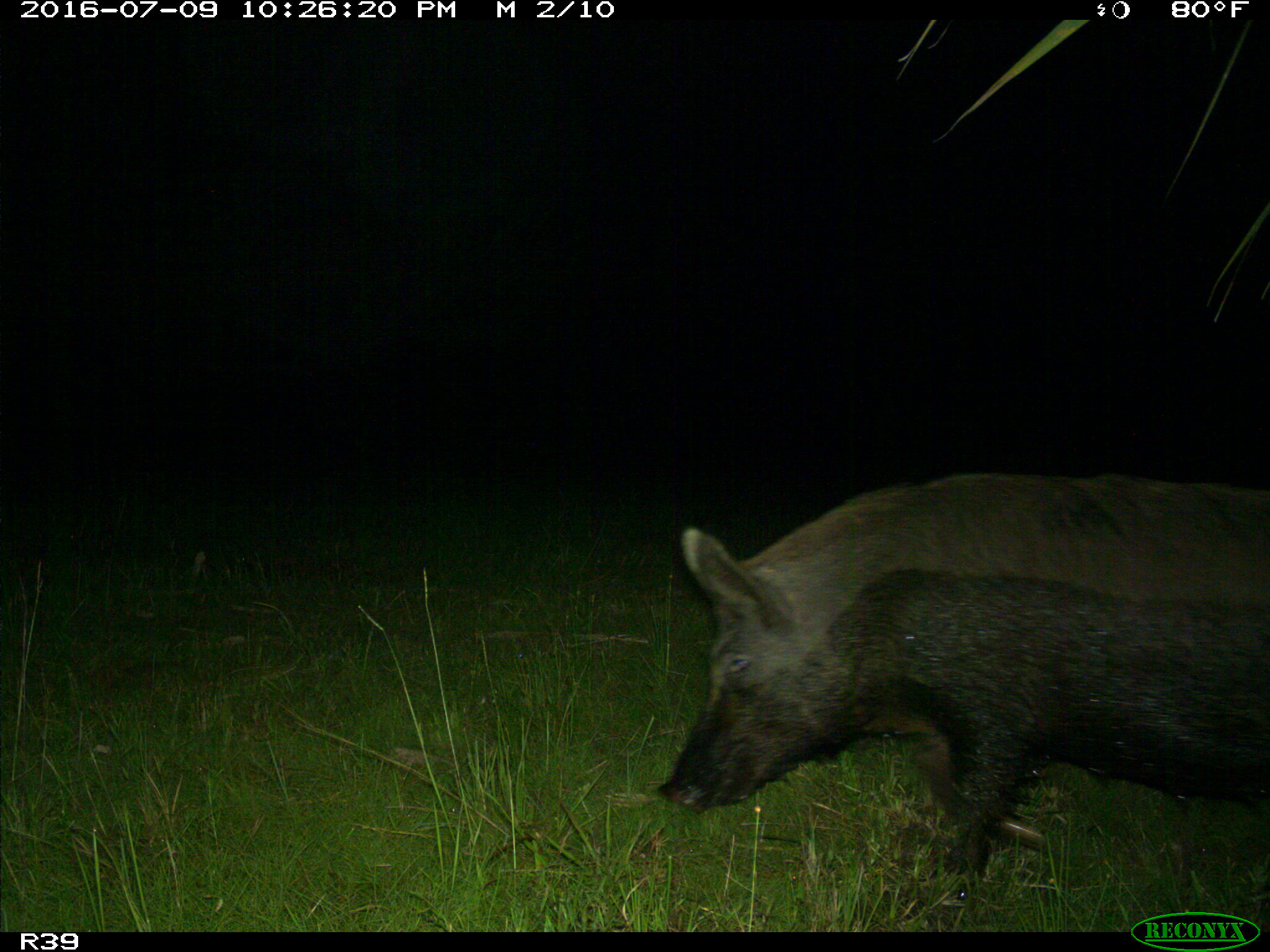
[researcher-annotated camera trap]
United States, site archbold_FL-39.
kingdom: Animalia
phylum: Chordata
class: Mammalia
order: Artiodactyla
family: Suidae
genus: Sus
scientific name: Sus scrofa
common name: wild boar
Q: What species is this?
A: Sus scrofa (wild boar).